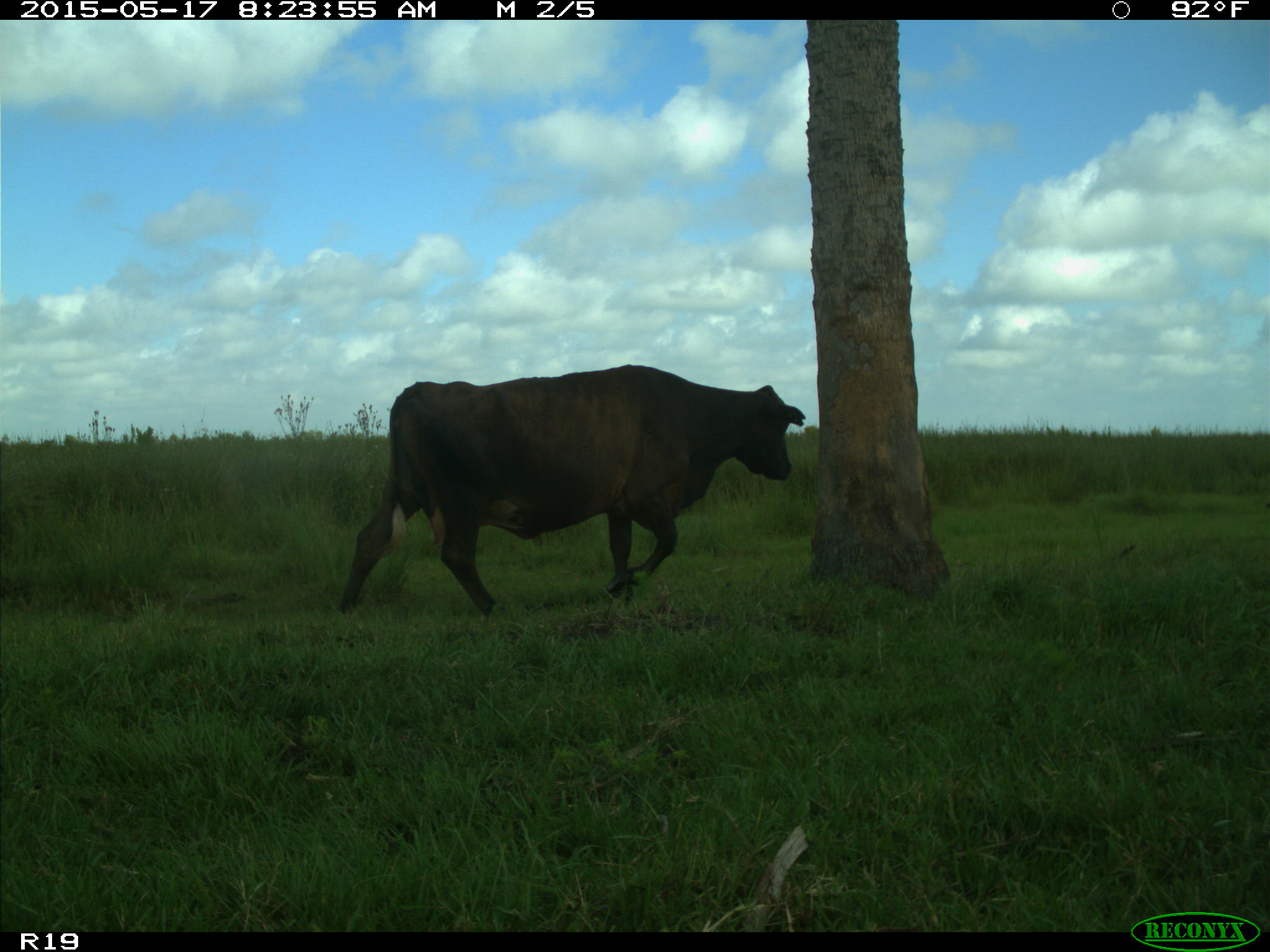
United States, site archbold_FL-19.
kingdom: Animalia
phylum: Chordata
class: Mammalia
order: Artiodactyla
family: Bovidae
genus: Bos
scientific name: Bos taurus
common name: domestic cow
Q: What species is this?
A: Bos taurus (domestic cow).